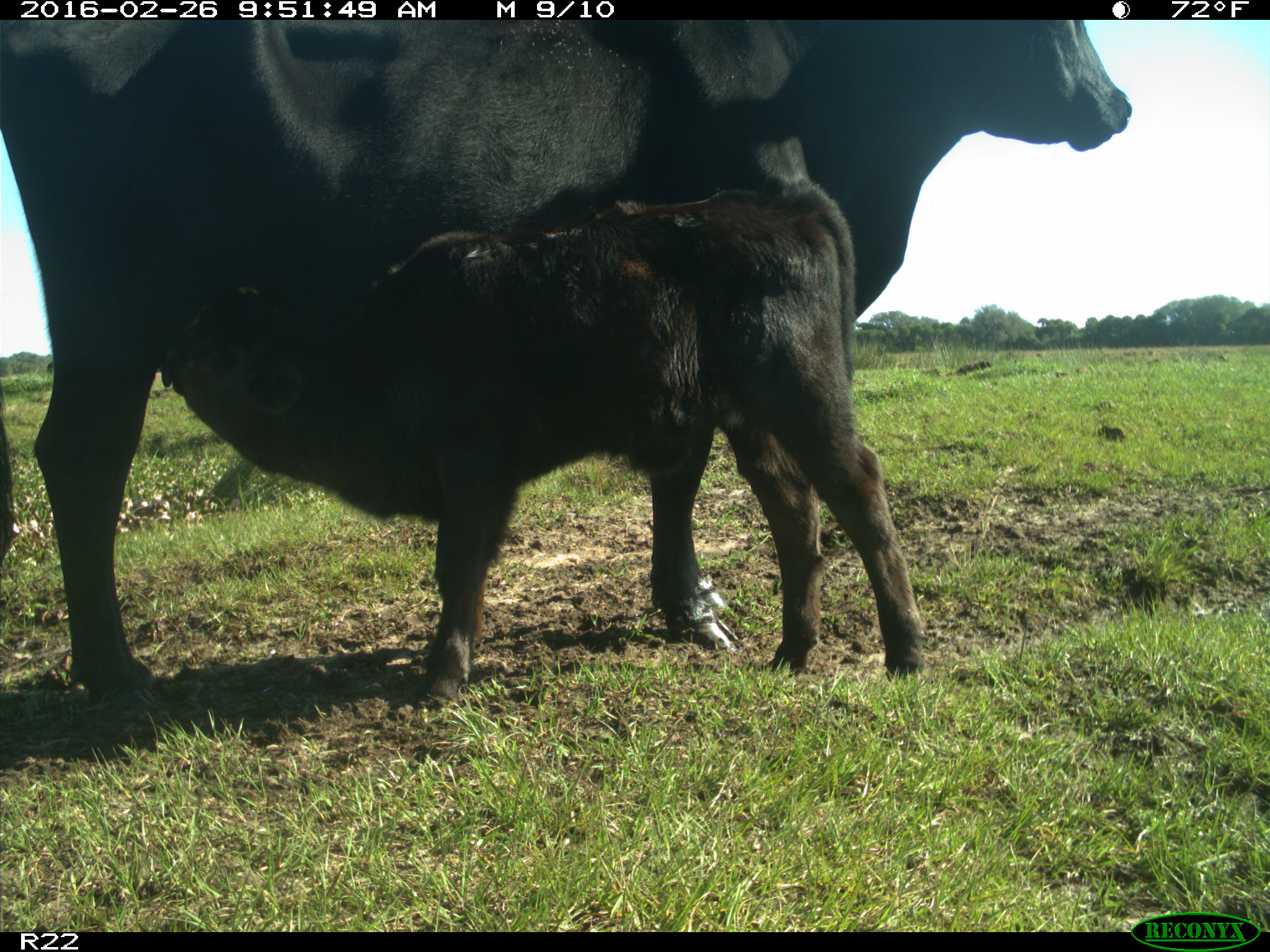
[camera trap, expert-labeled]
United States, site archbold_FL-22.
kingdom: Animalia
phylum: Chordata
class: Mammalia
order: Artiodactyla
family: Bovidae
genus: Bos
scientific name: Bos taurus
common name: domestic cow